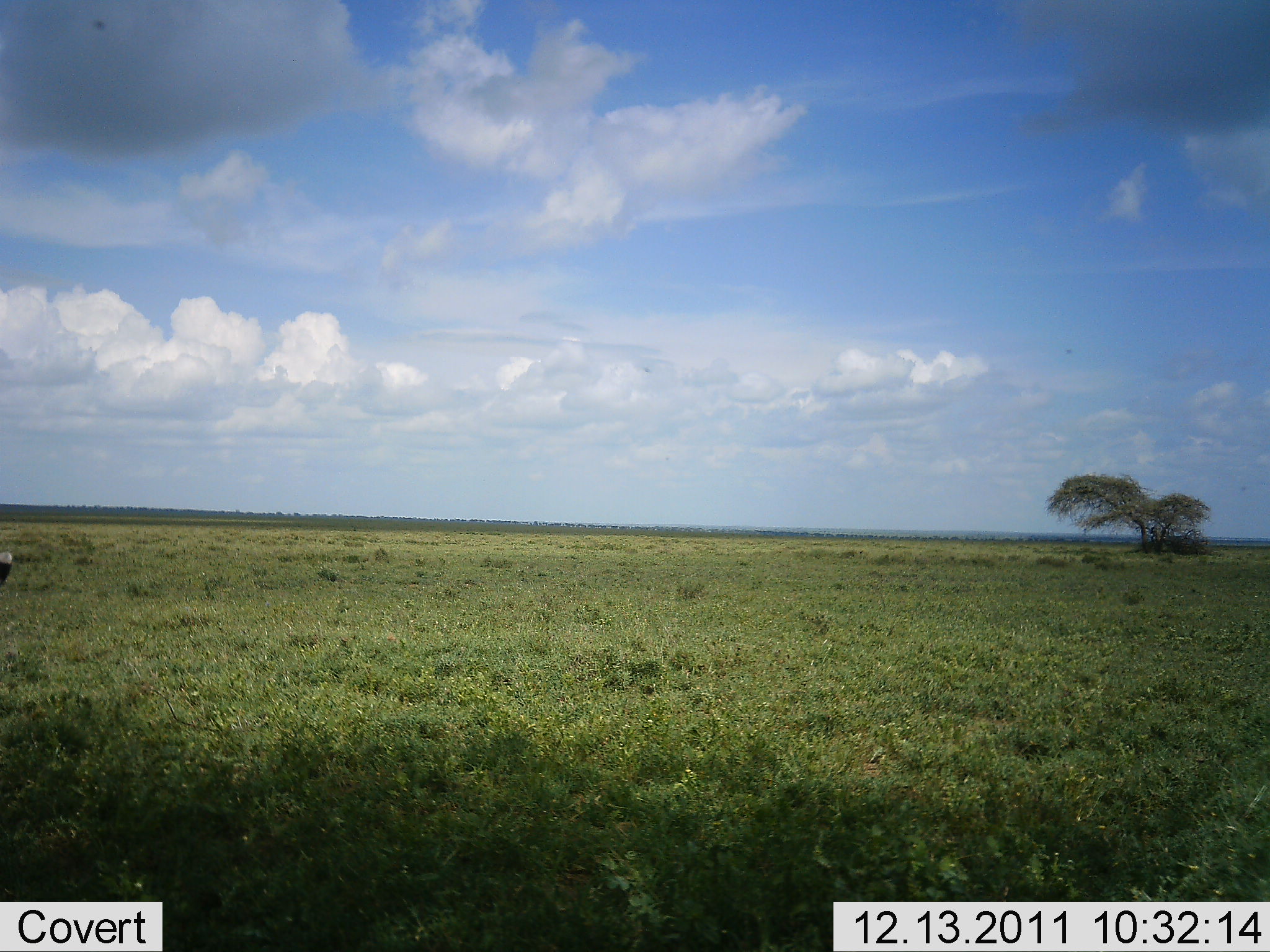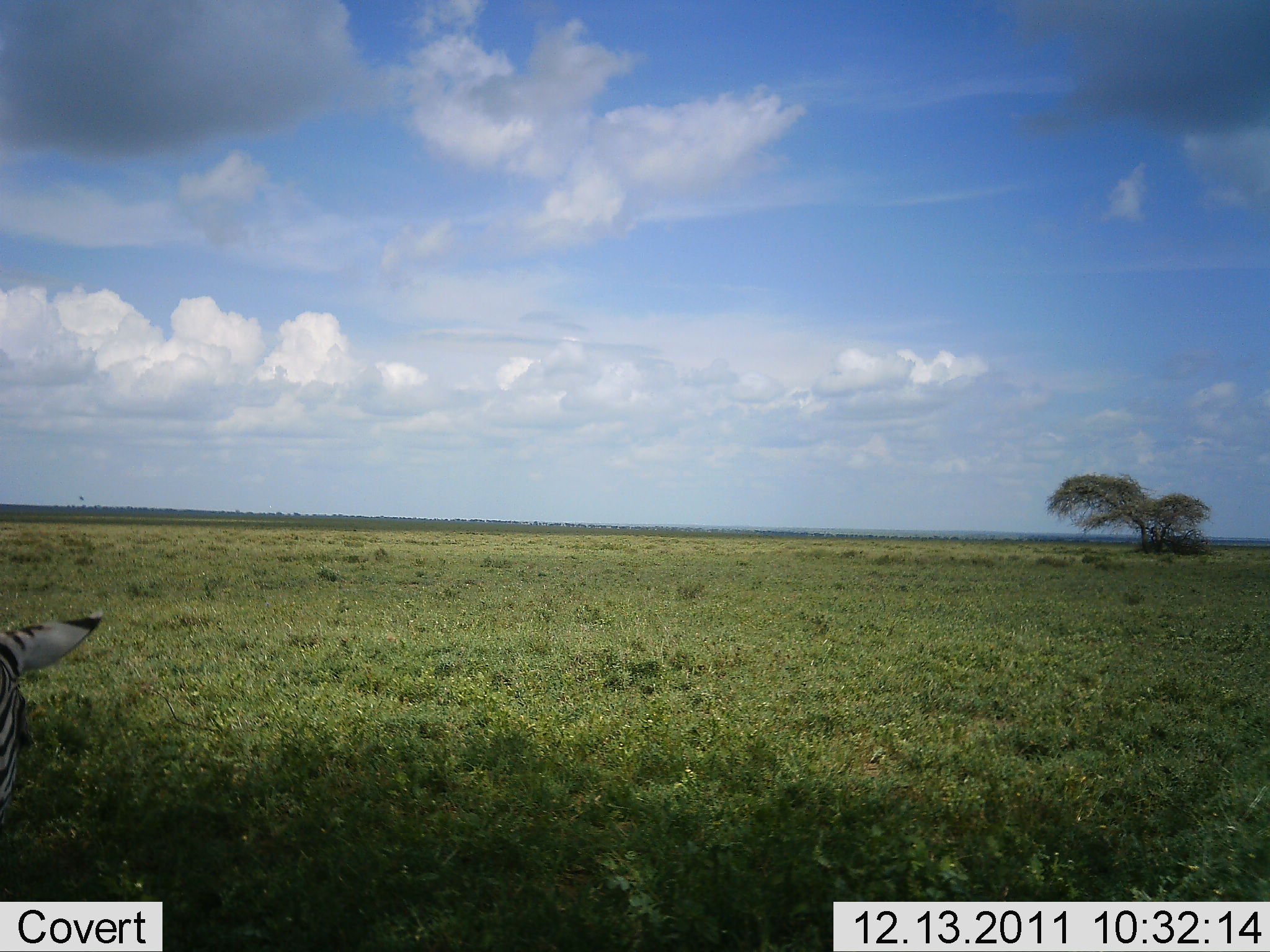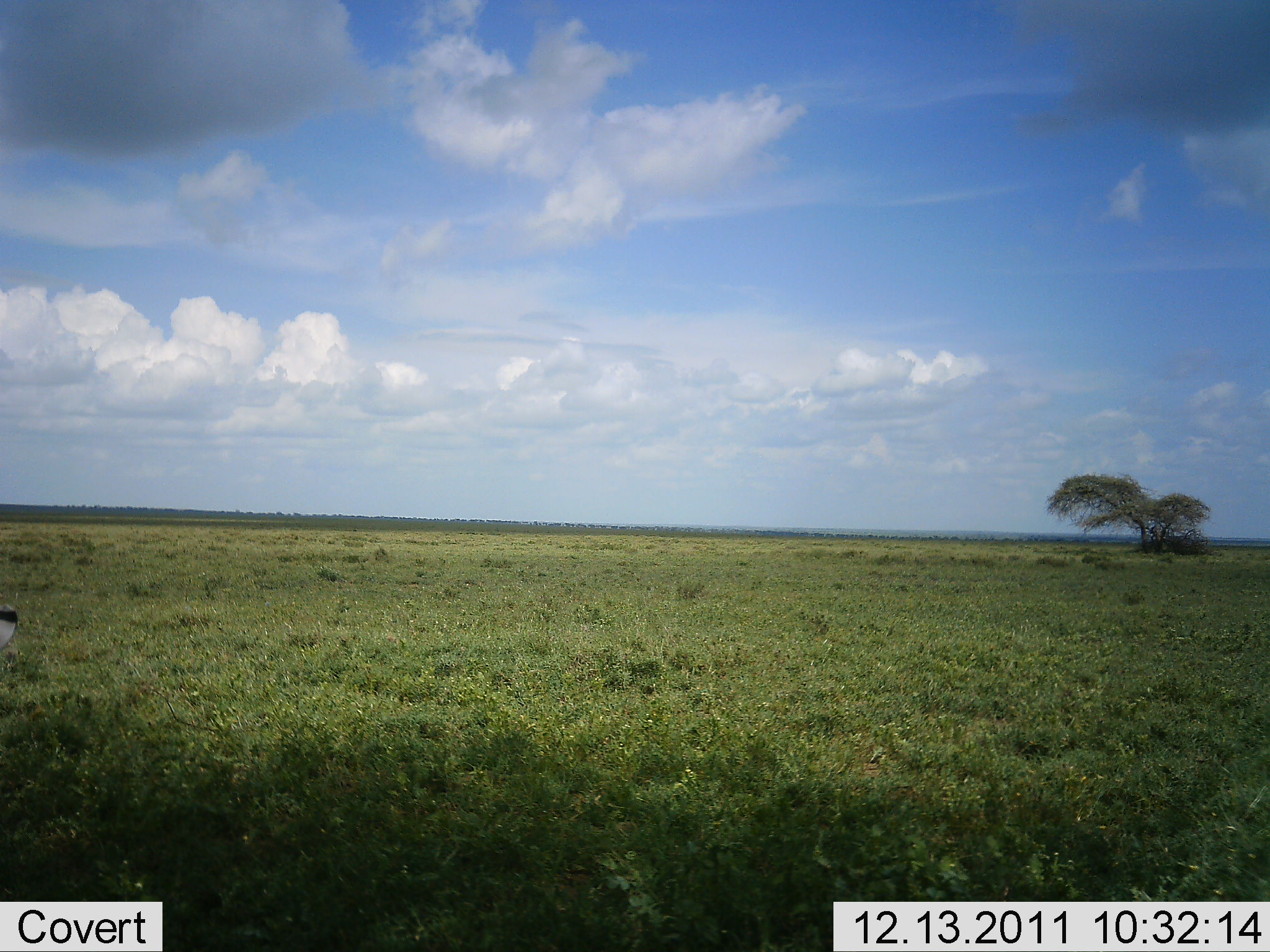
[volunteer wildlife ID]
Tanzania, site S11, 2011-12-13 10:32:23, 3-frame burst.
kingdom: Animalia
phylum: Chordata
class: Mammalia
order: Perissodactyla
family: Equidae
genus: Equus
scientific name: Equus quagga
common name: plains zebra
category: zebra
Zebra (plains zebra) (Equus quagga), count 1. Behavior (volunteer vote fractions): standing 40%, resting 0%, moving 30%, interacting 0%. Young present (vote fraction): 0%. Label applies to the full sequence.